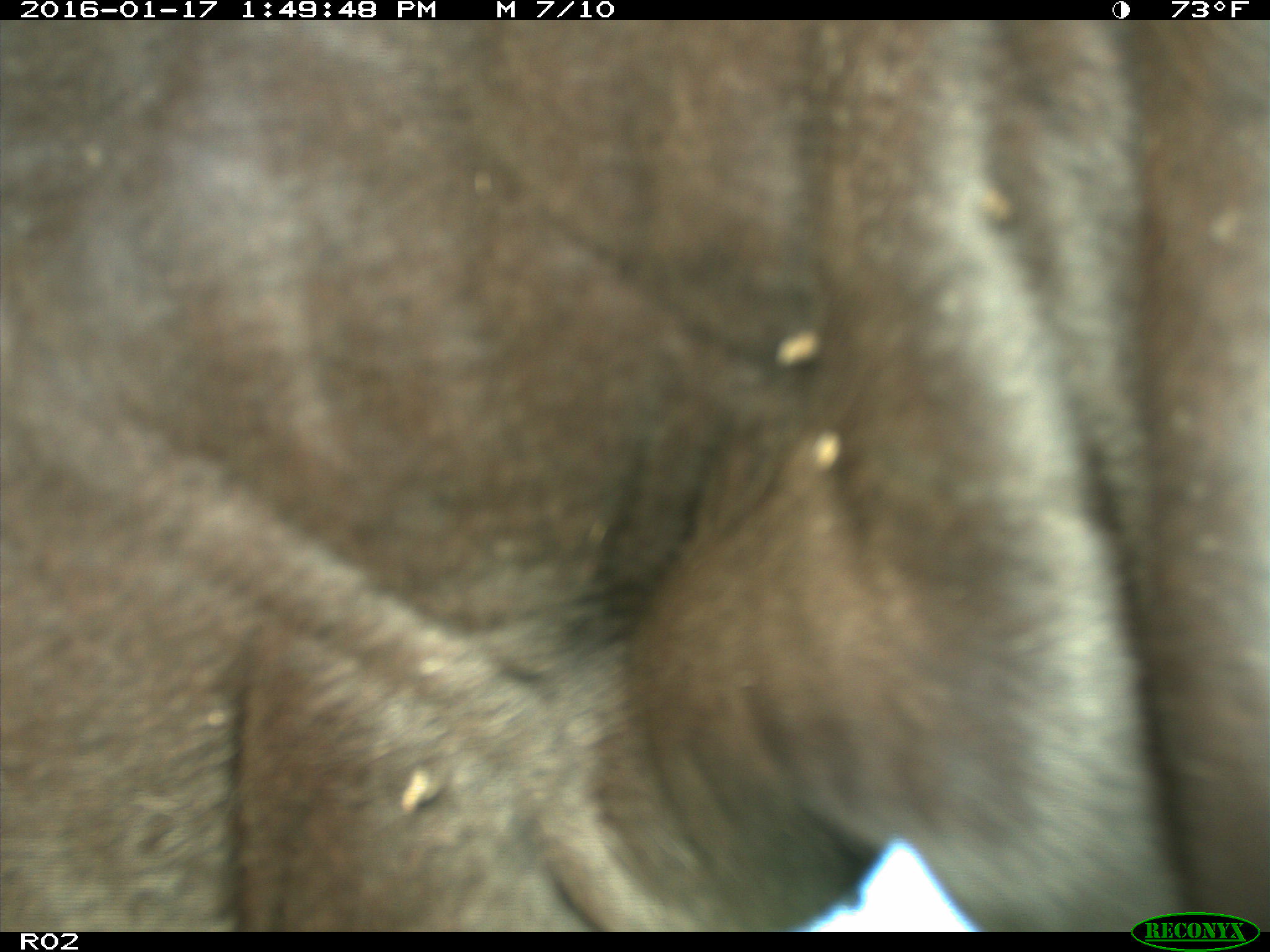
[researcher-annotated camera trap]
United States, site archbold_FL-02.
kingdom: Animalia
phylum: Chordata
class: Mammalia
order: Artiodactyla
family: Bovidae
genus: Bos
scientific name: Bos taurus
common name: domestic cow